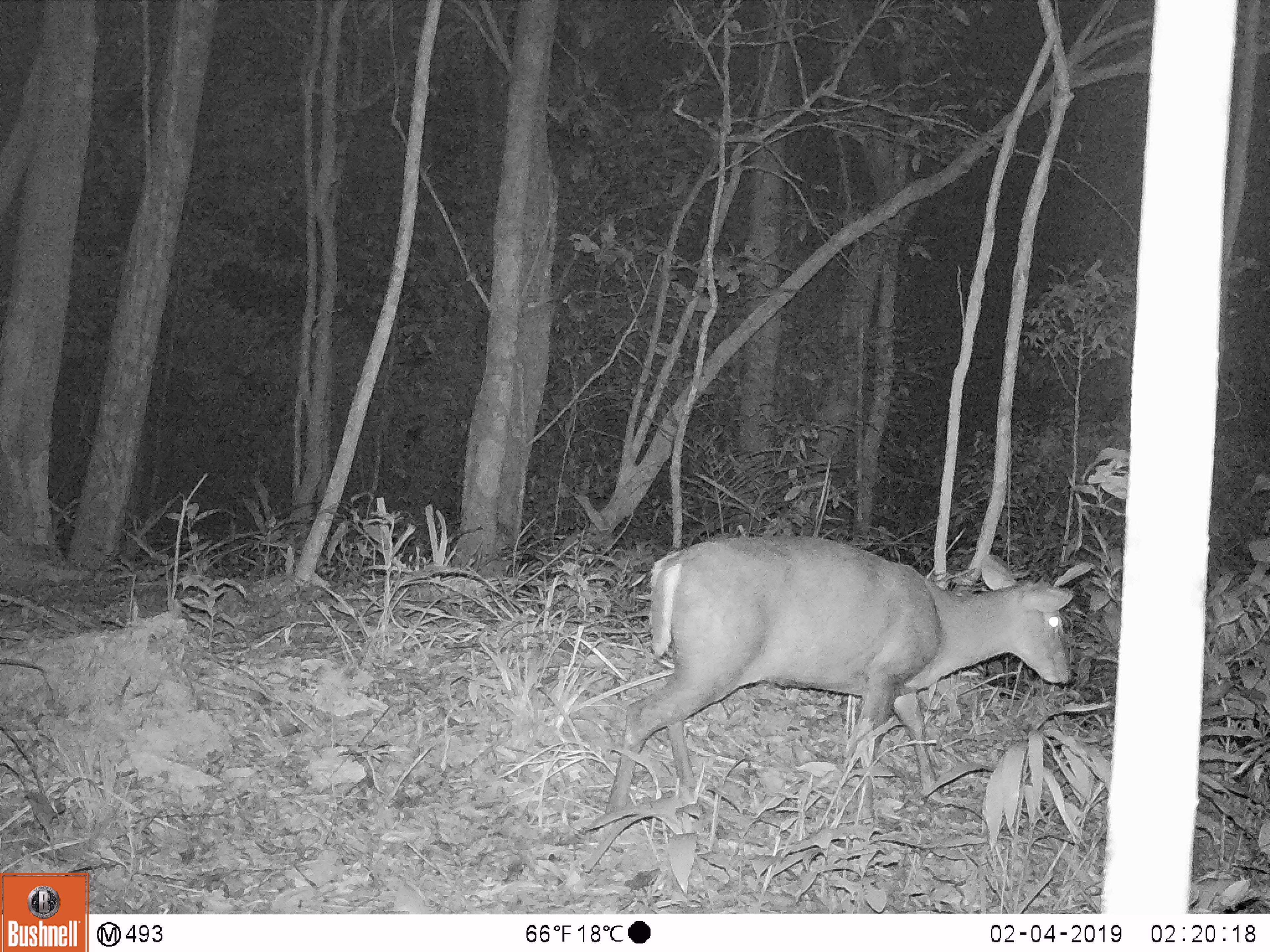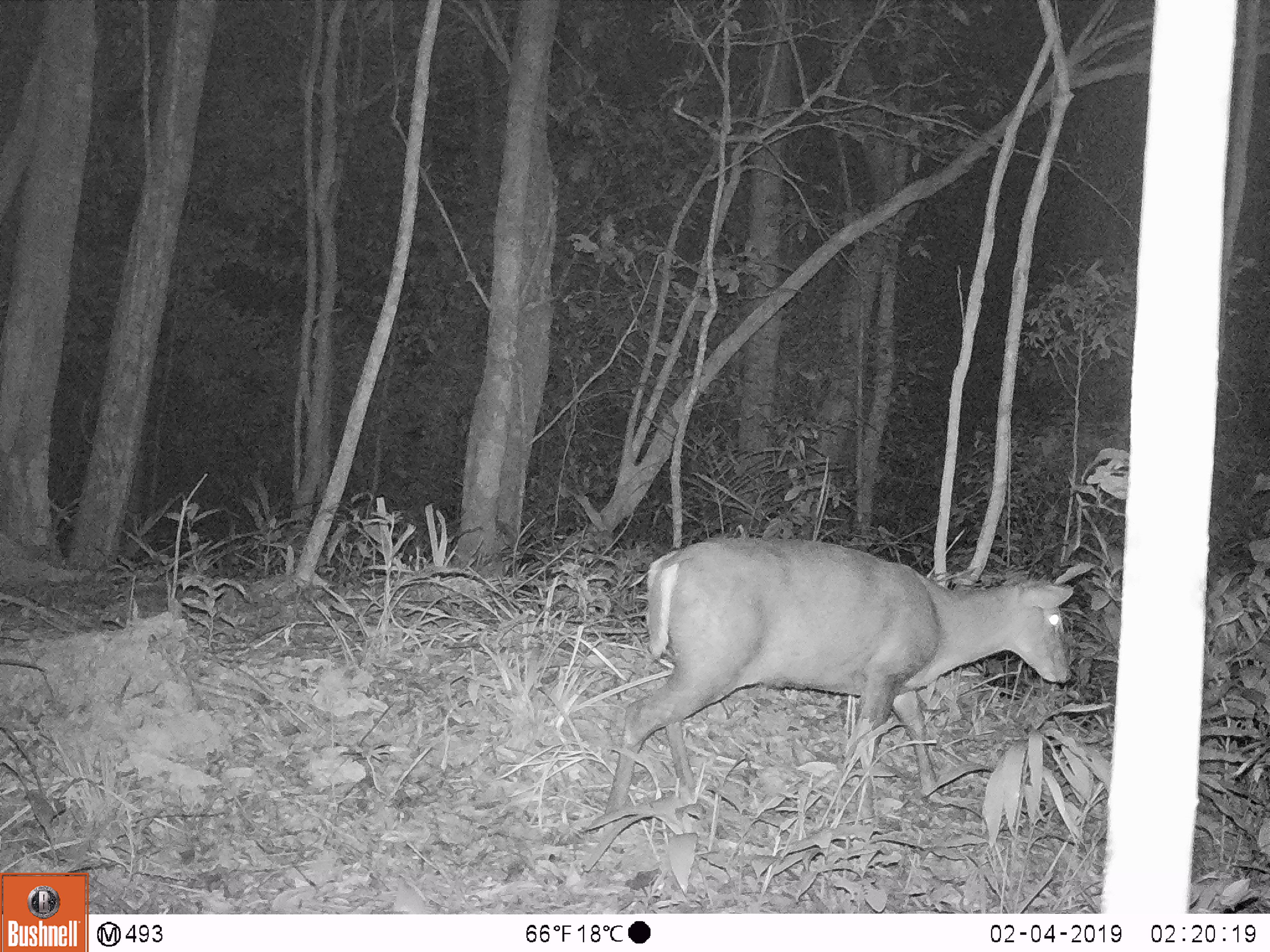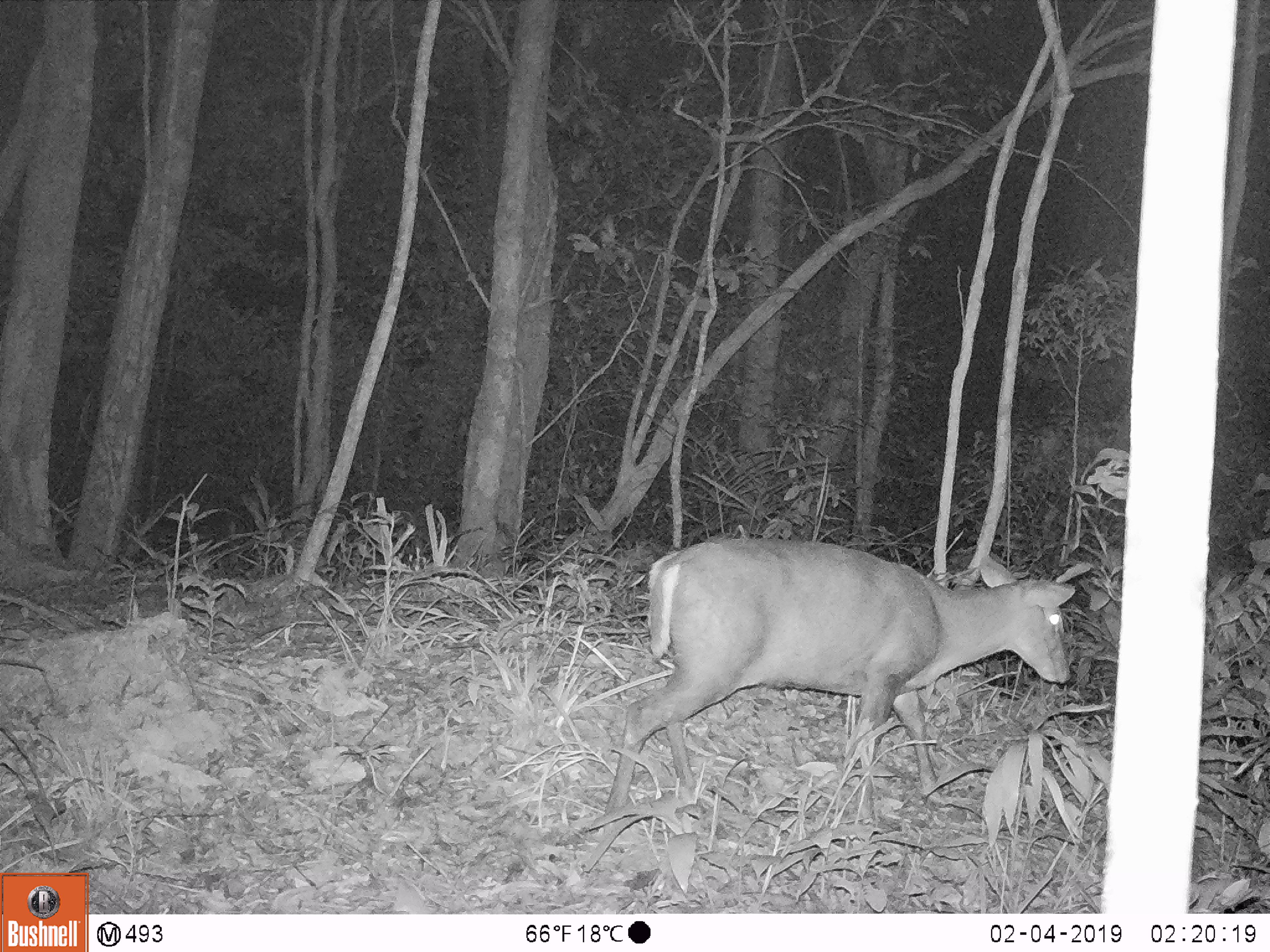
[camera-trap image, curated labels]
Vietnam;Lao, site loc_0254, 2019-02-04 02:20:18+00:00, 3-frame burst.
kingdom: Animalia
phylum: Chordata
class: Mammalia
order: Artiodactyla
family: Cervidae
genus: Muntiacus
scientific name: Muntiacus rooseveltorum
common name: roosevelt's muntjac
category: roosevelts muntjac group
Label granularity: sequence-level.